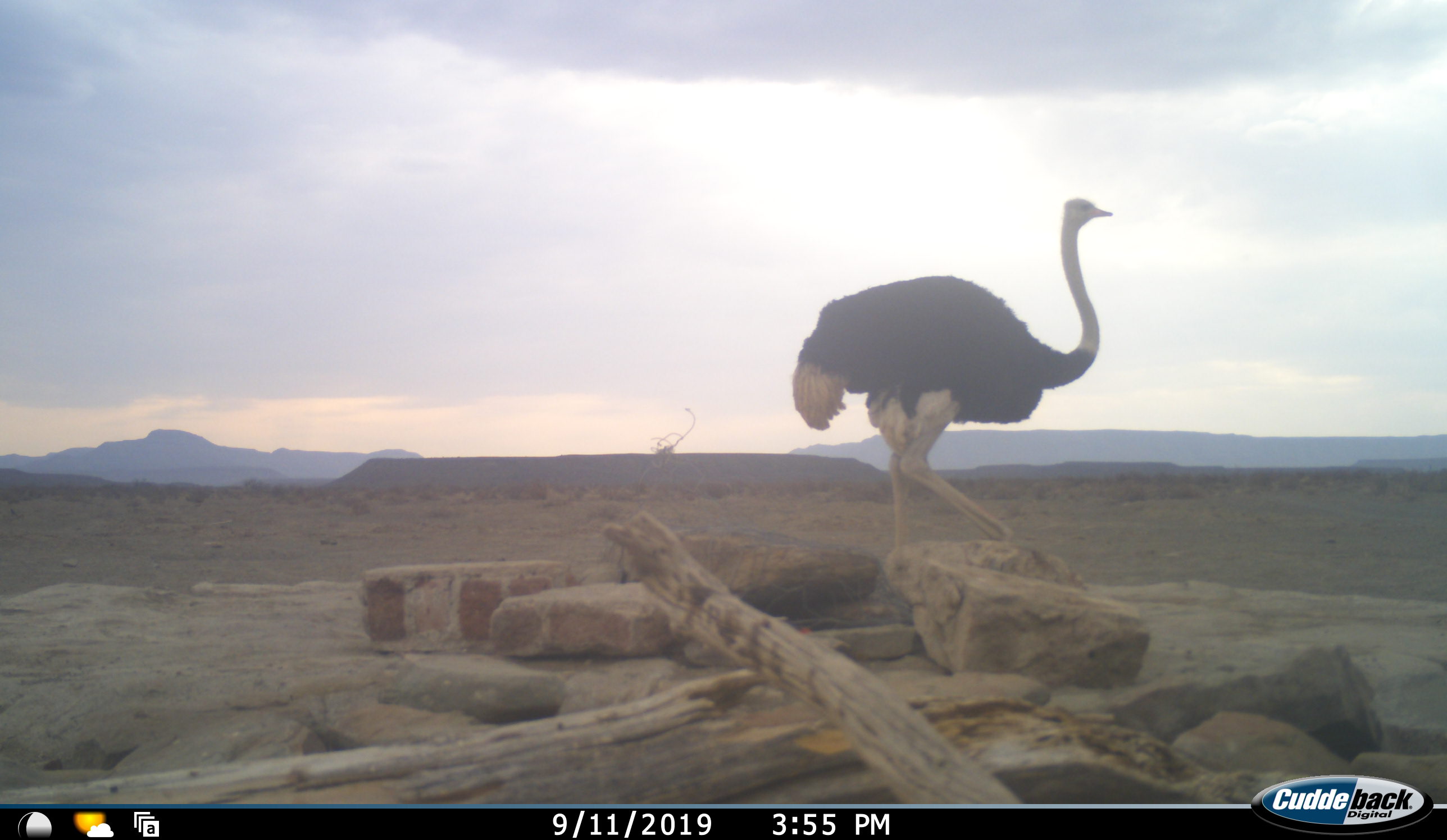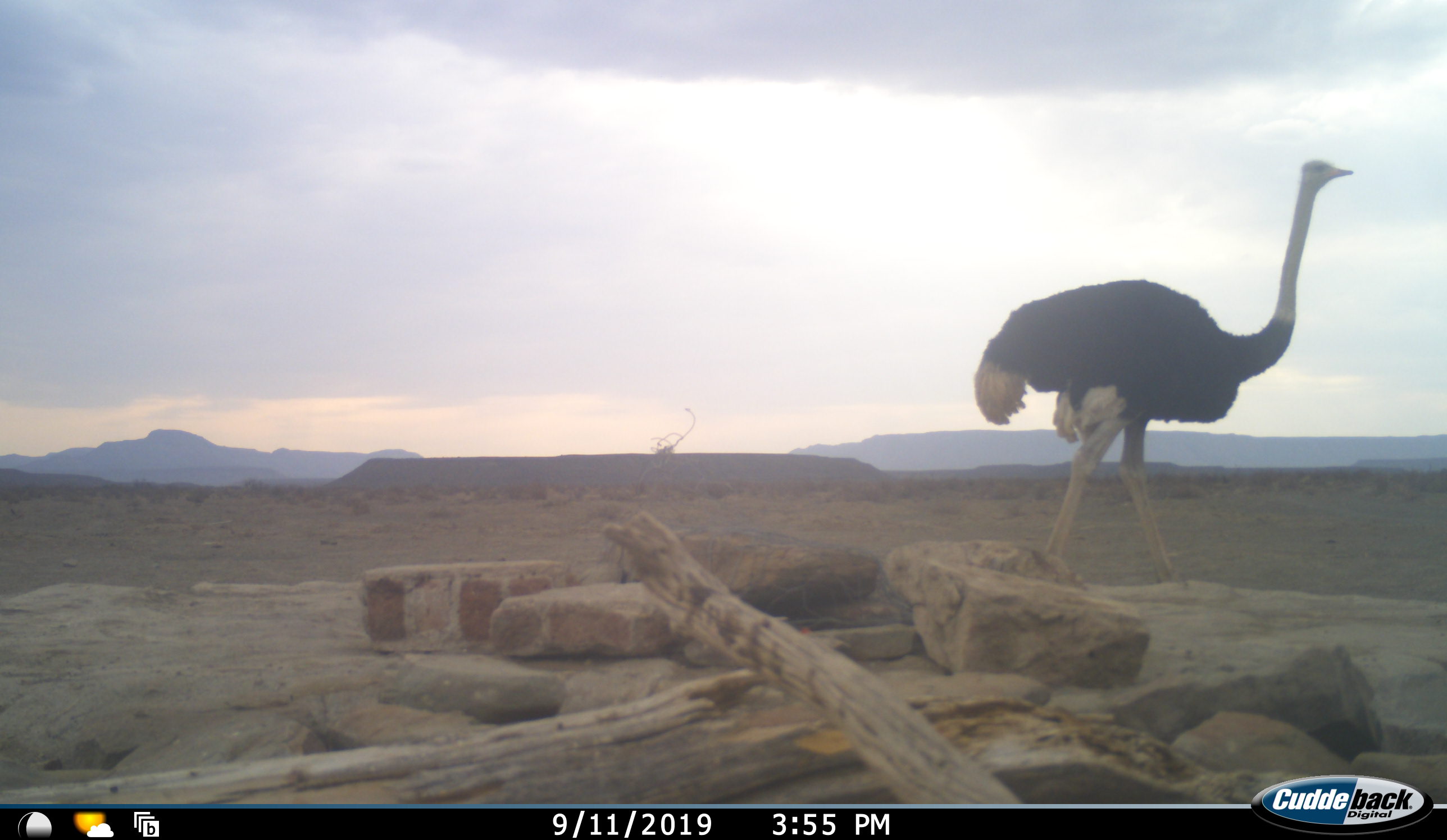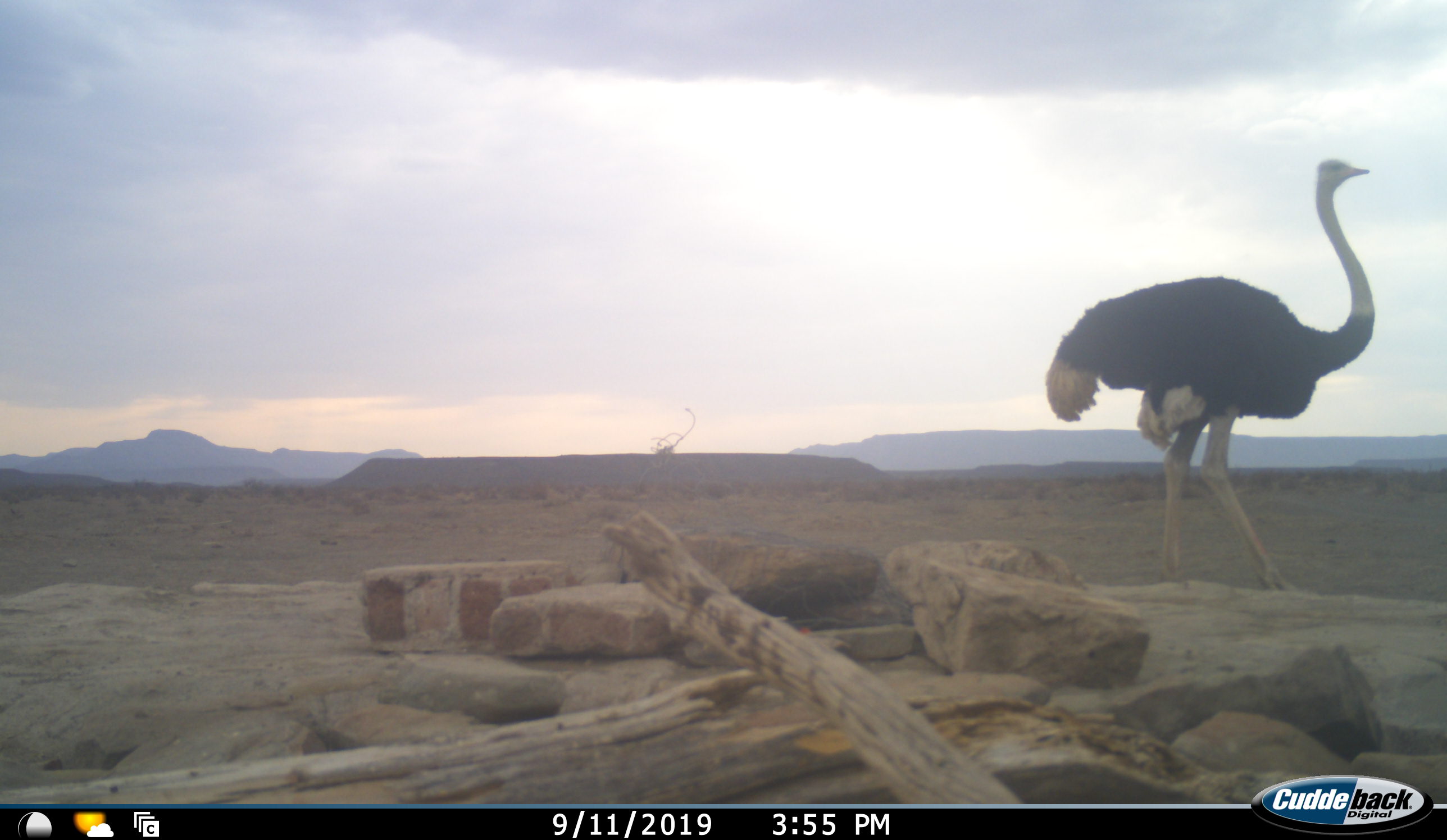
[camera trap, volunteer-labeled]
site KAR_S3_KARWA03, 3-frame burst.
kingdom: Animalia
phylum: Chordata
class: Aves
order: Struthioniformes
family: Struthionidae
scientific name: Struthionidae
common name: ostrich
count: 1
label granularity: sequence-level